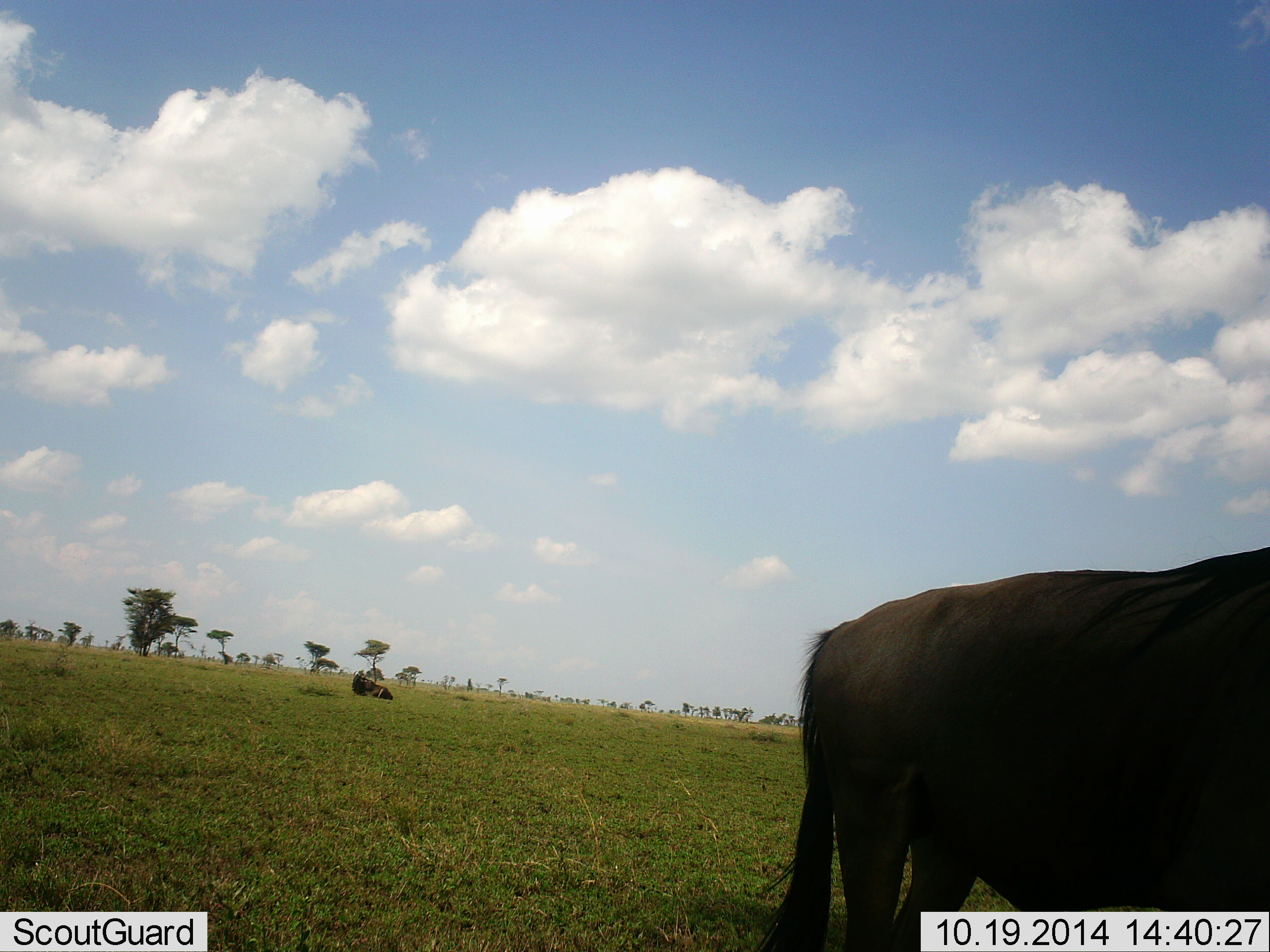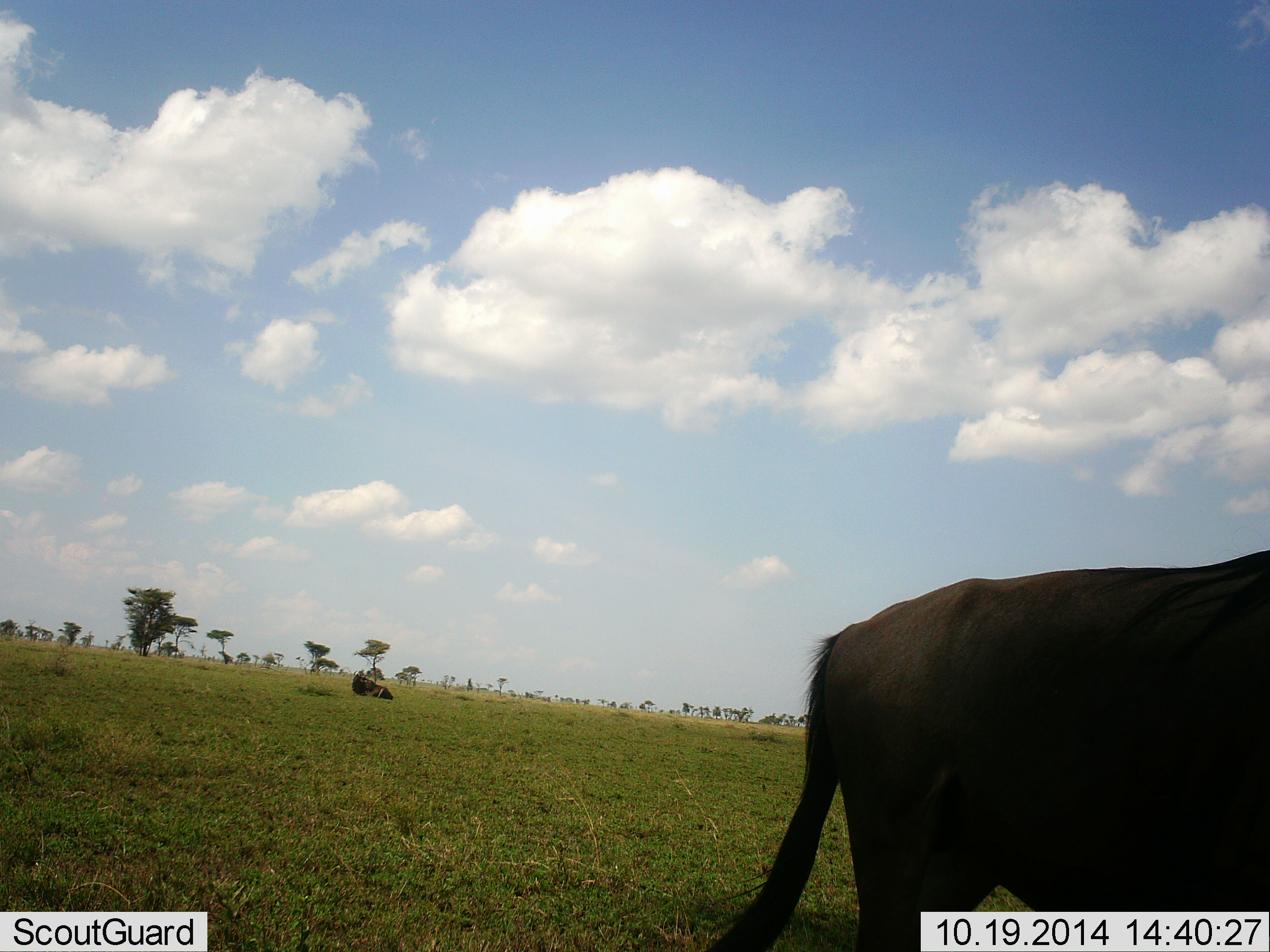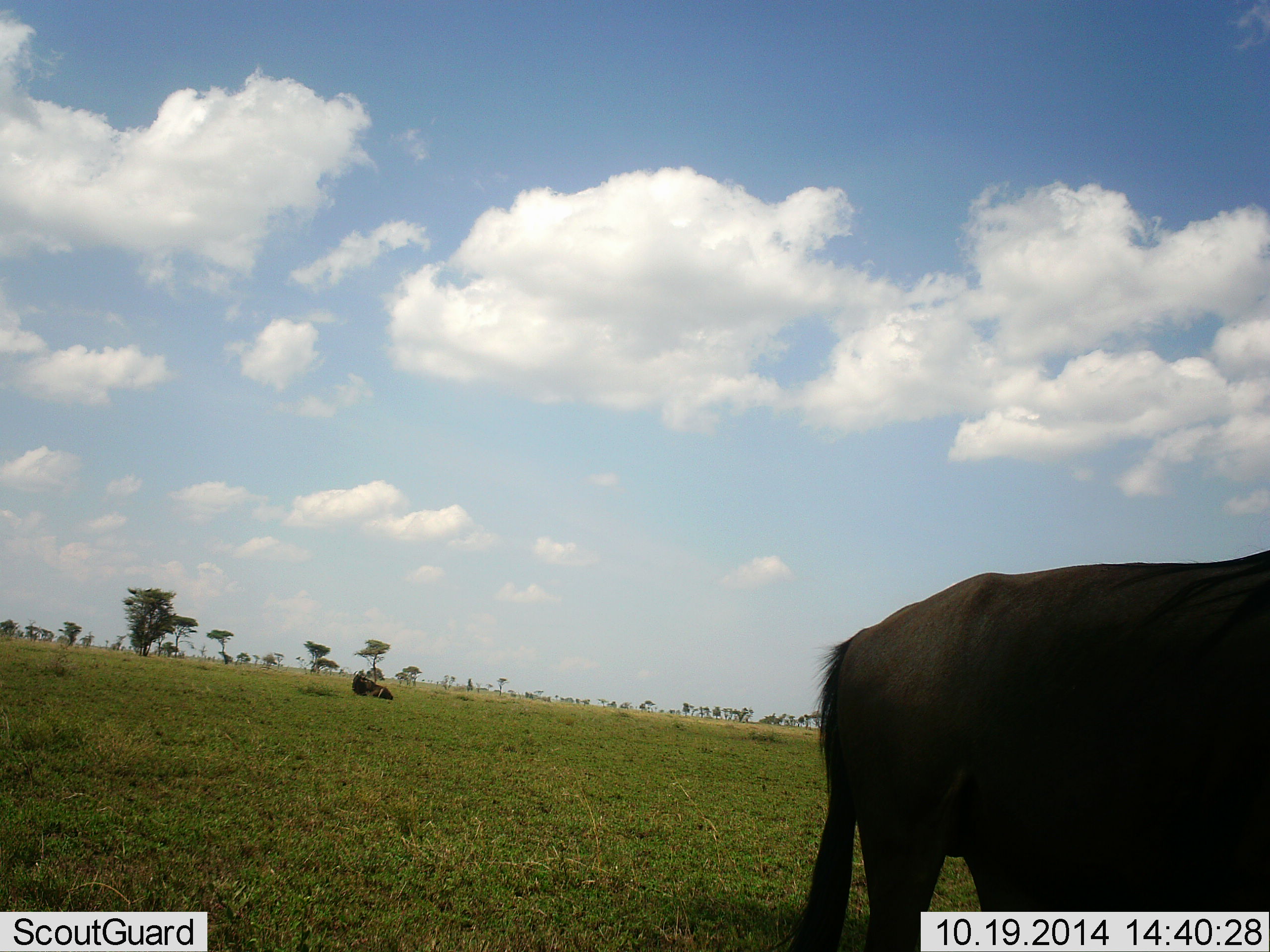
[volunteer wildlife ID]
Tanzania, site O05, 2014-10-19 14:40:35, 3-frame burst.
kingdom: Animalia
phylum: Chordata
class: Mammalia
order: Artiodactyla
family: Bovidae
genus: Connochaetes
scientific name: Connochaetes taurinus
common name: blue wildebeest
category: wildebeest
Wildebeest (blue wildebeest) (Connochaetes taurinus), count 2. Behavior (volunteer vote fractions): standing 80%, resting 70%, moving 10%, interacting 0%. Young present (vote fraction): 0%. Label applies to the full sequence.